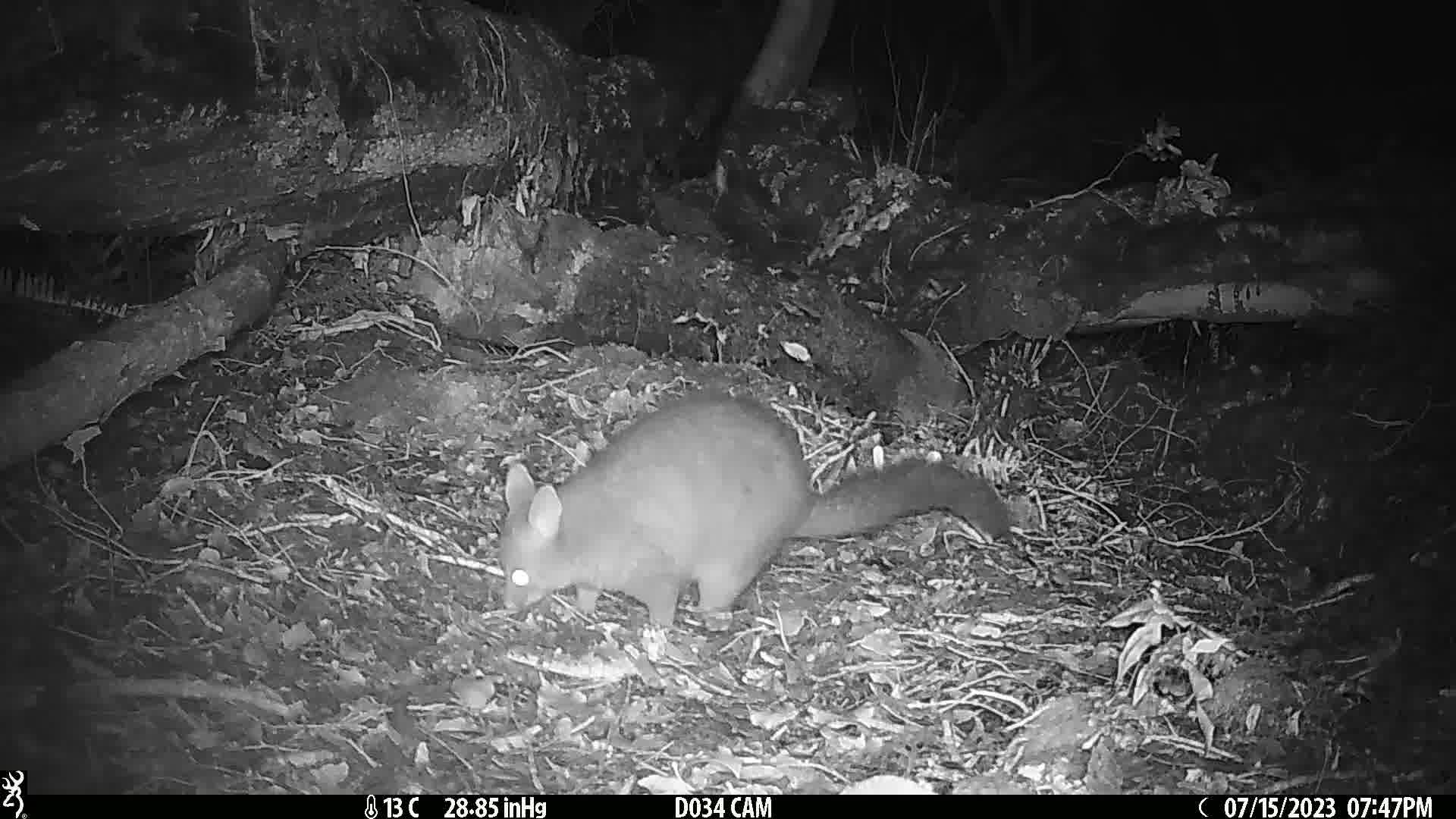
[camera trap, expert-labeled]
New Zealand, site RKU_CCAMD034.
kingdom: Animalia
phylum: Chordata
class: Mammalia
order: Diprotodontia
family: Phalangeridae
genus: Trichosurus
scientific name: Trichosurus vulpecula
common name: common brushtail possum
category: possum